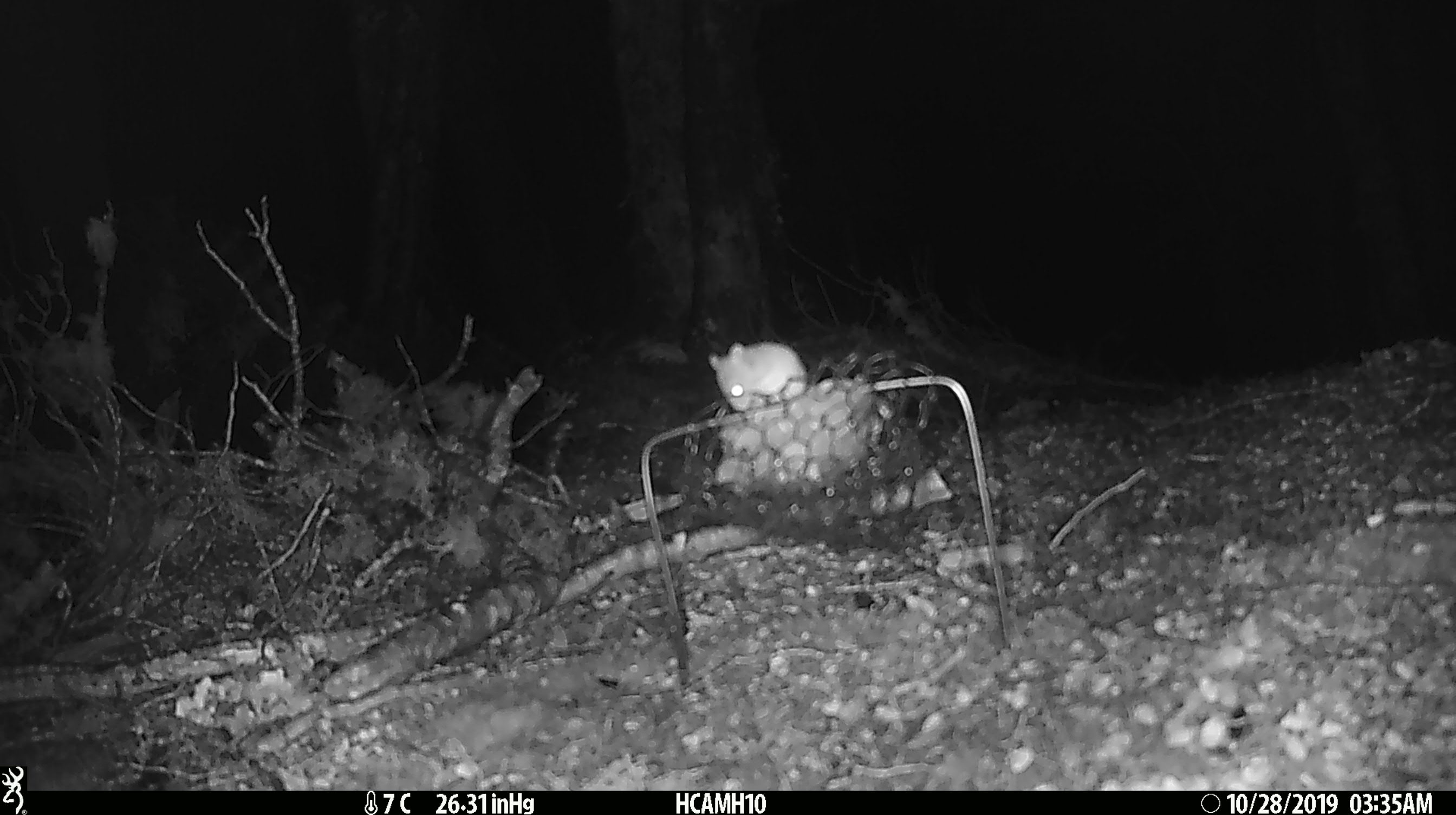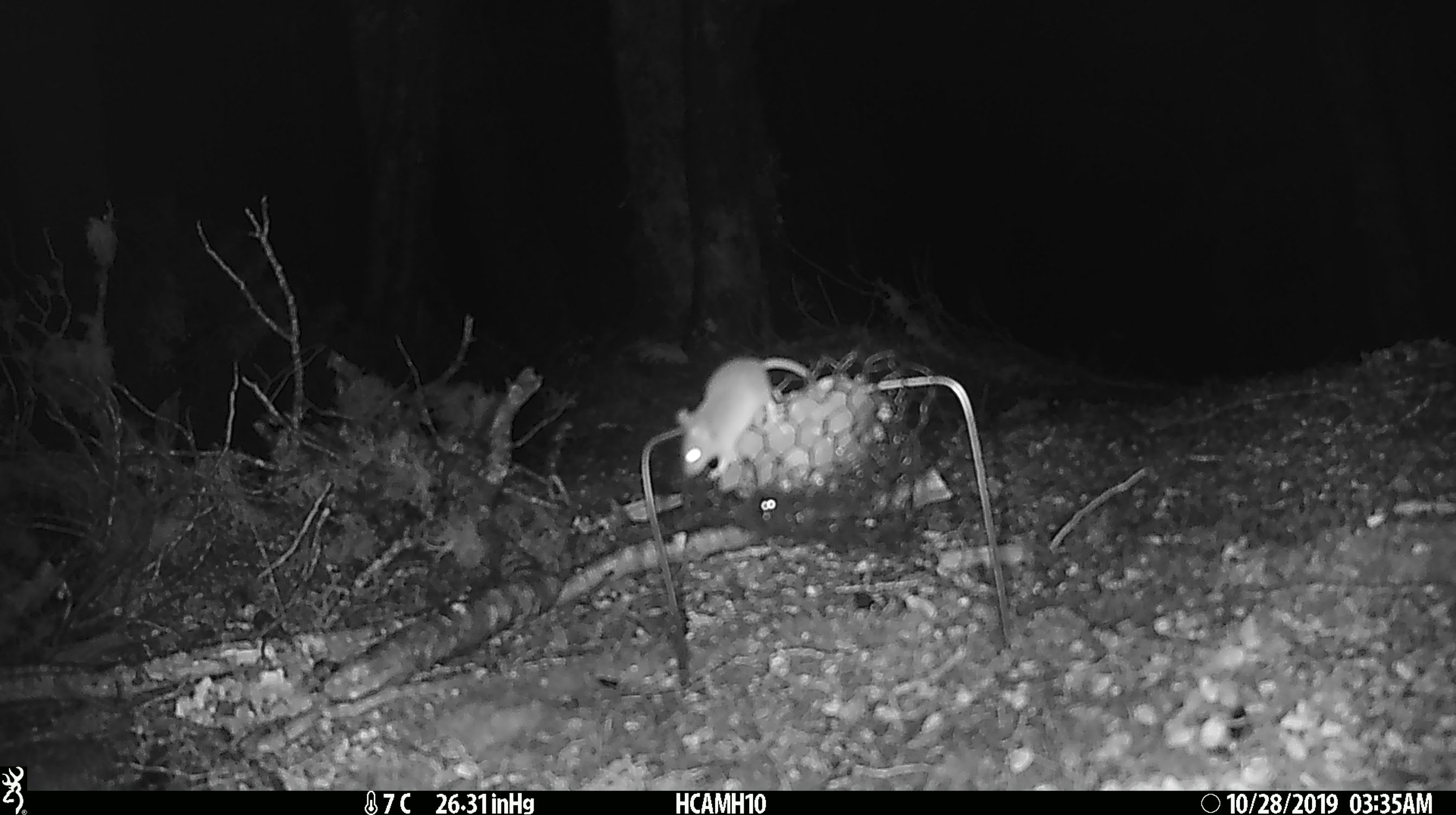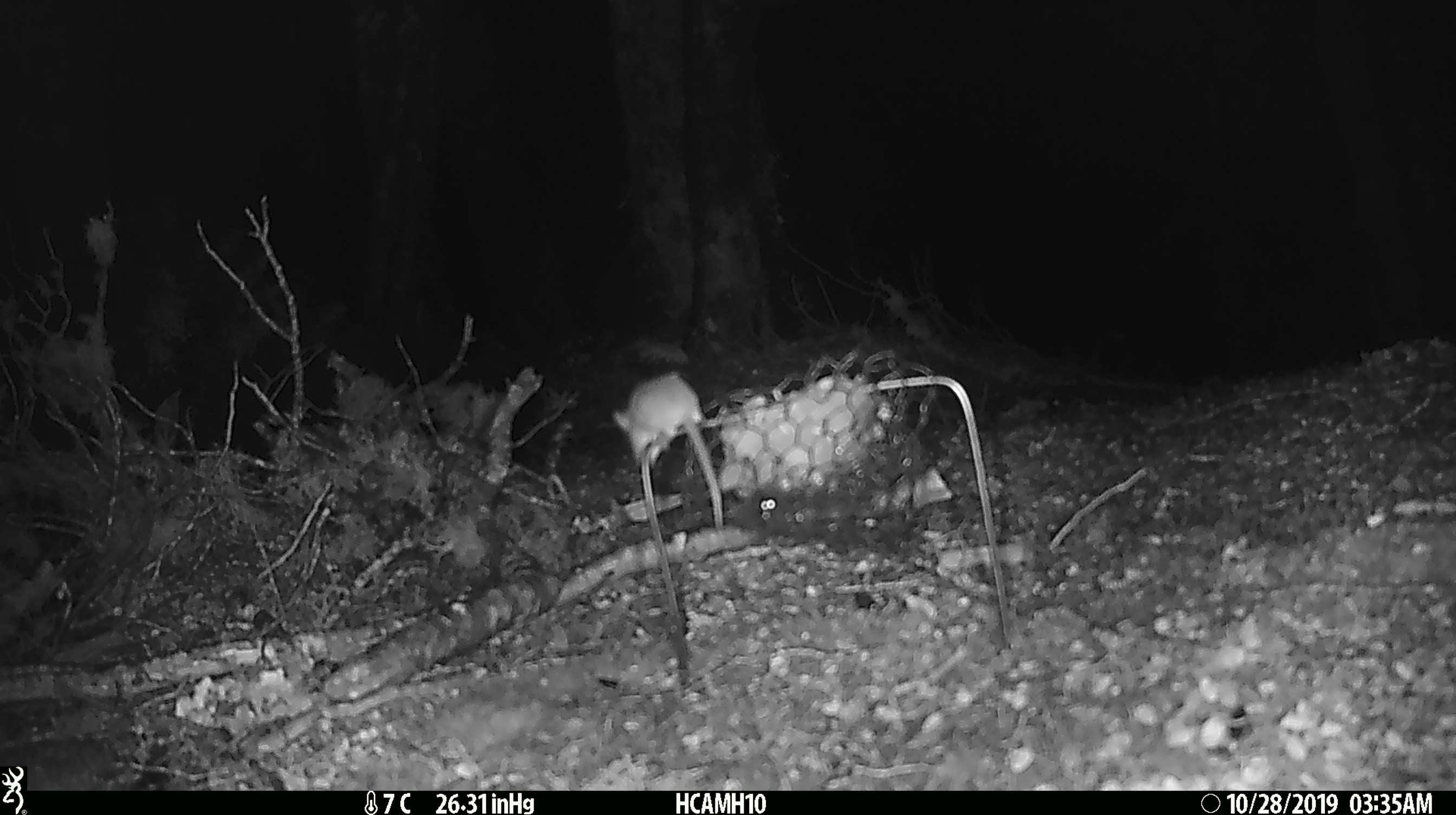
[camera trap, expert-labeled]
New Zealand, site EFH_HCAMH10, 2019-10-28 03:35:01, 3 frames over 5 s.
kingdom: Animalia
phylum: Chordata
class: Mammalia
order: Rodentia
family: Muridae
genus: Mus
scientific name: Mus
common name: mouse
Mouse (Mus).